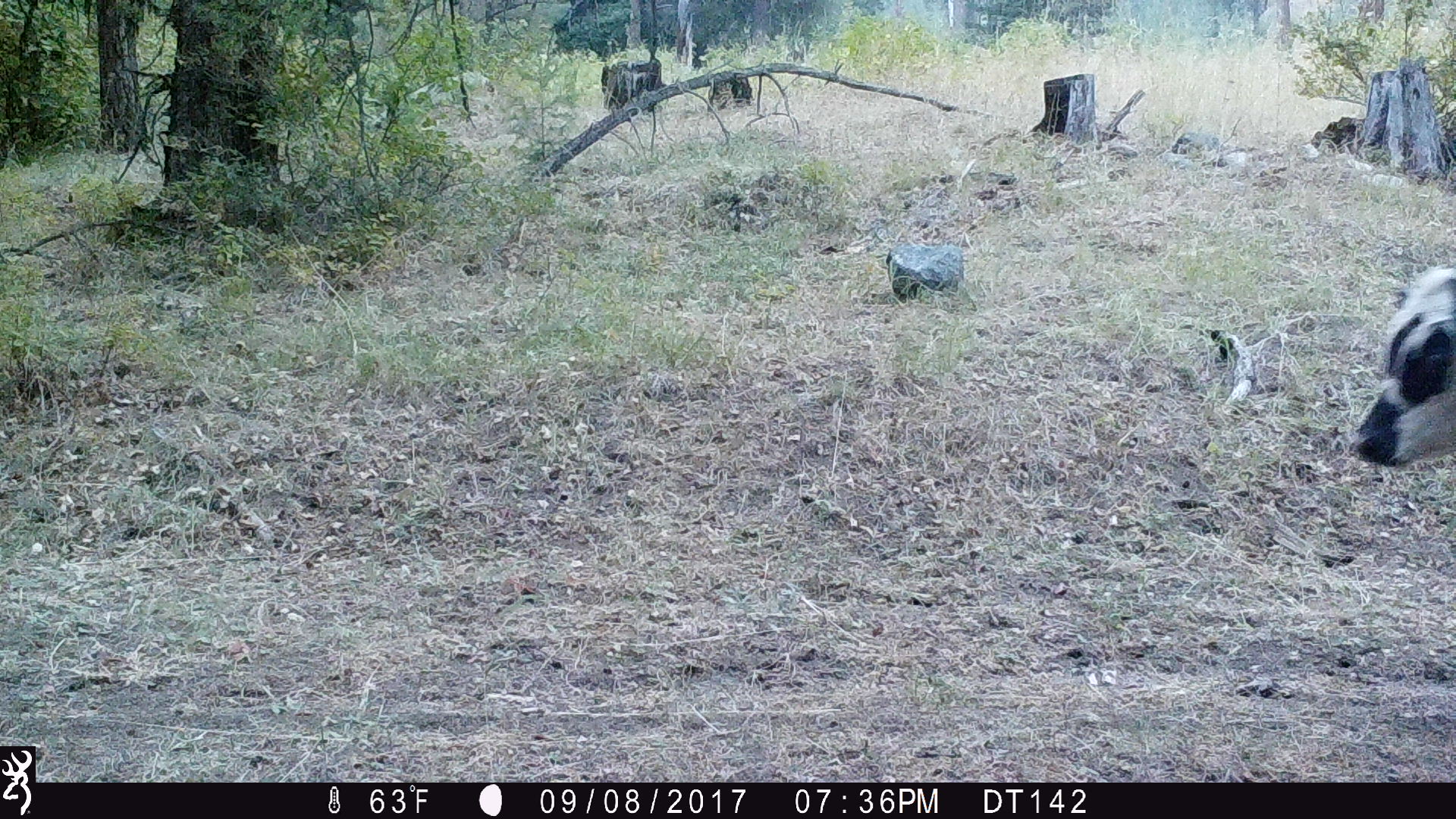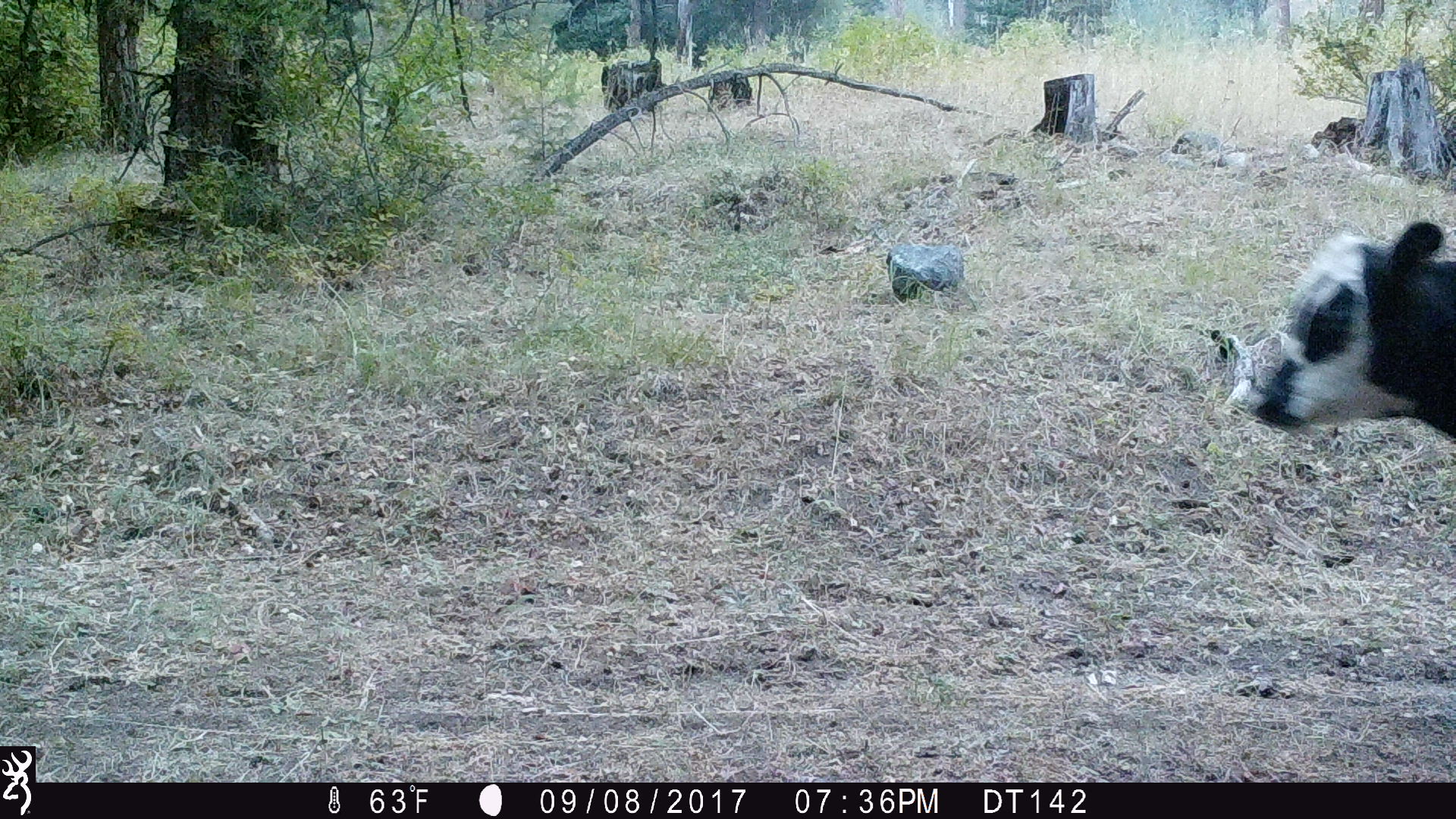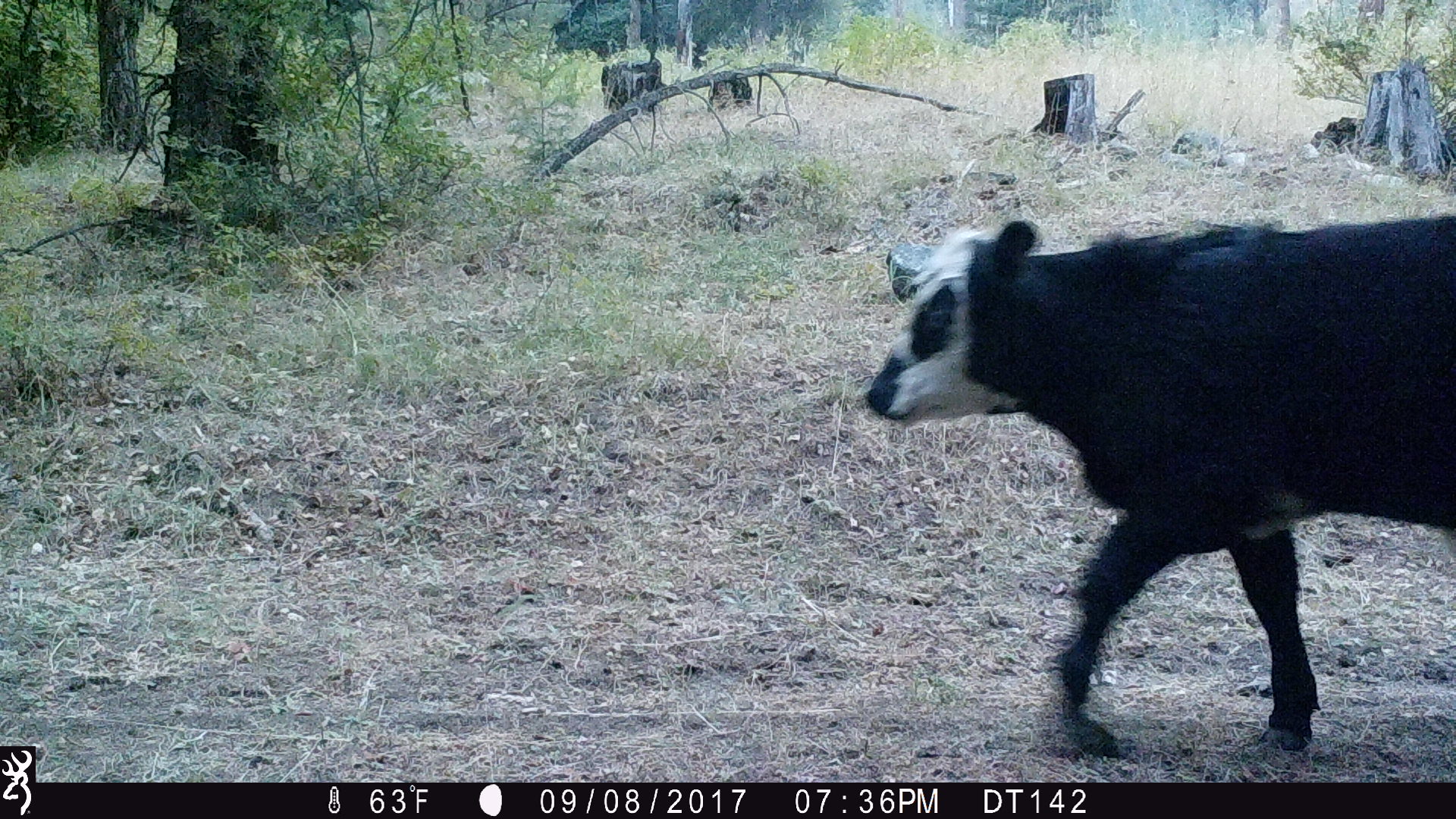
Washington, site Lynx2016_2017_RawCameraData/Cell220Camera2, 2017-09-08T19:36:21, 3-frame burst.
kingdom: Animalia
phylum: Chordata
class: Mammalia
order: Artiodactyla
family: Bovidae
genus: Bos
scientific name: Bos taurus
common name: domestic cattle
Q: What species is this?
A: Domestic cattle (Bos taurus).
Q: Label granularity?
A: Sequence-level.